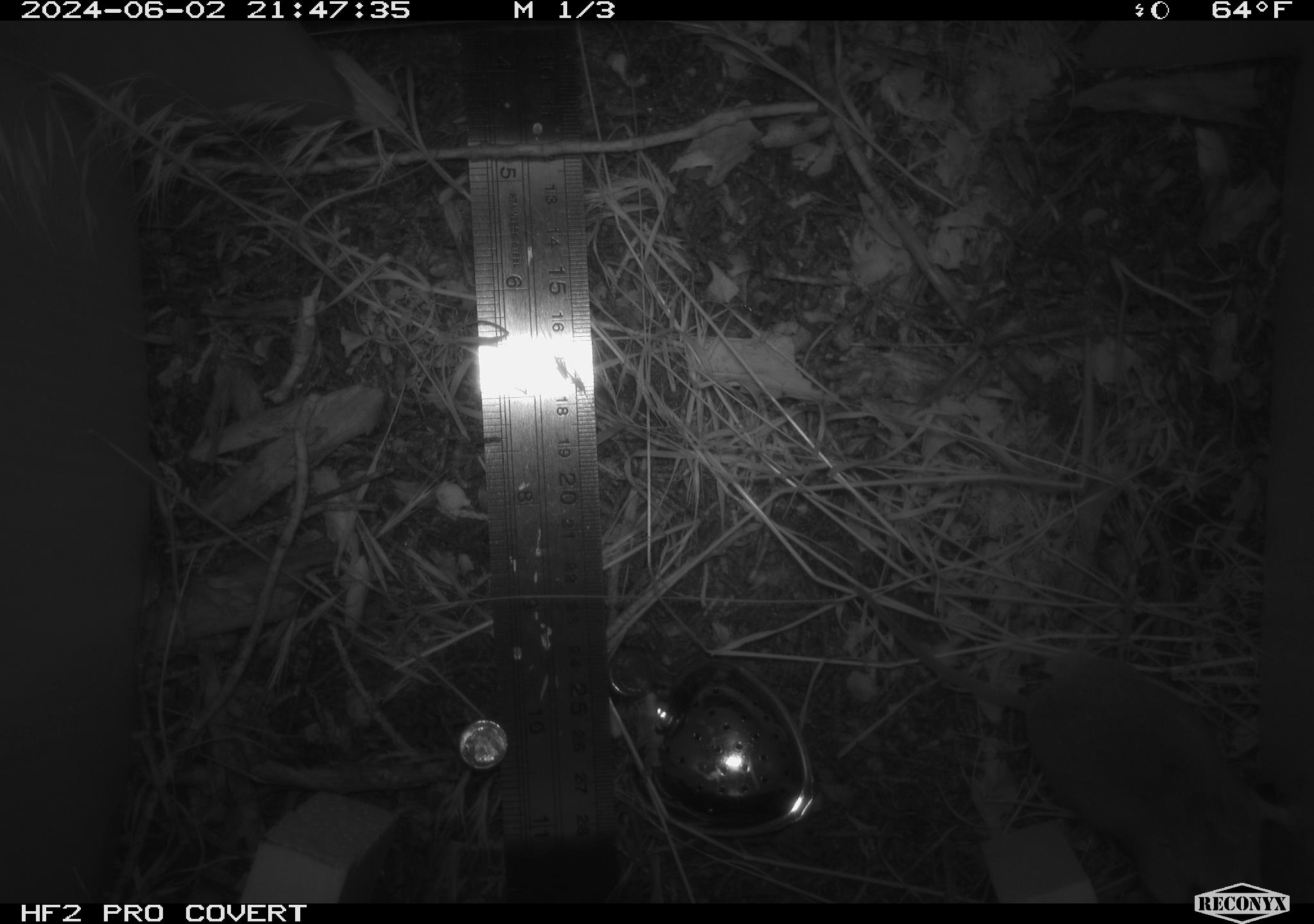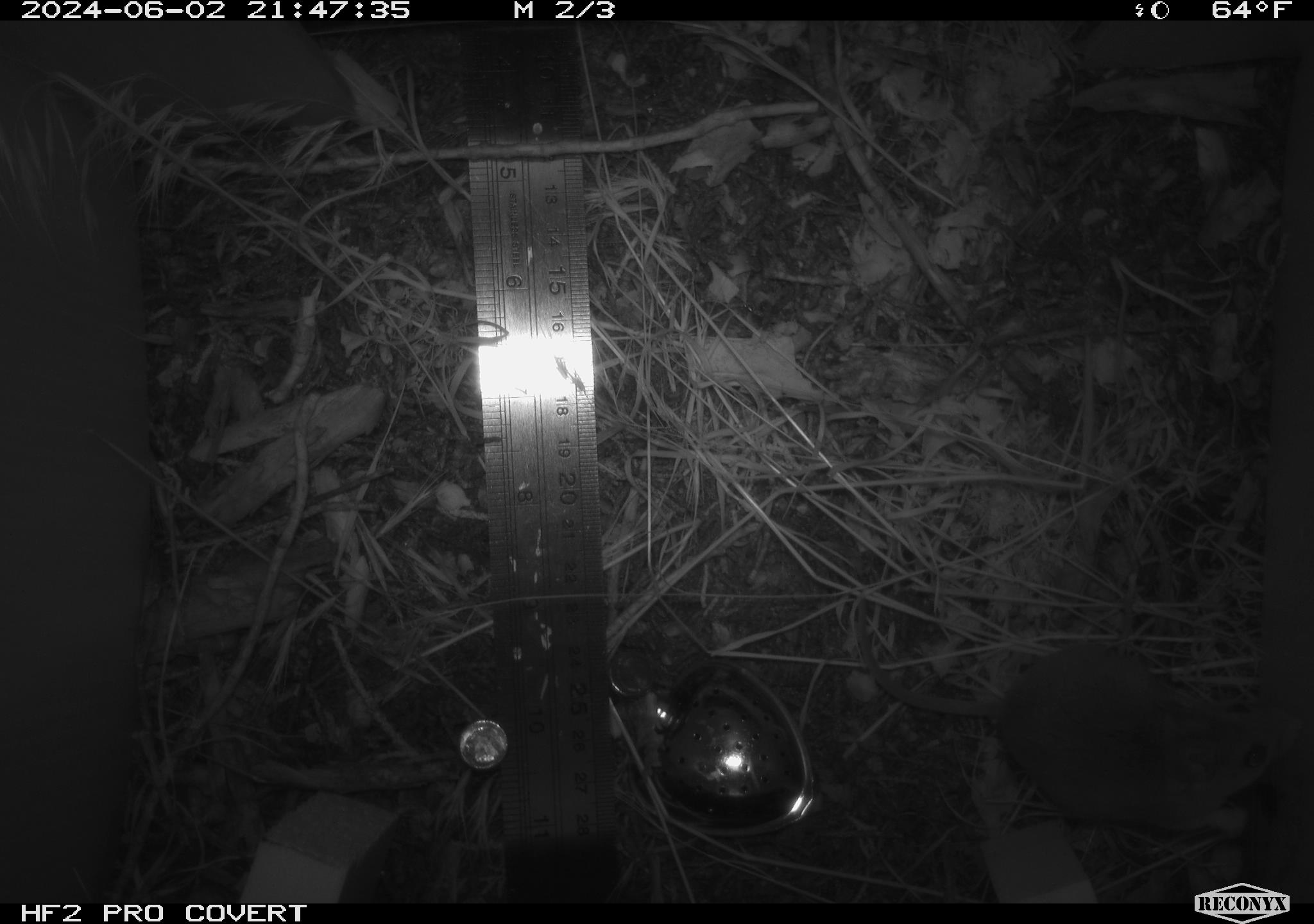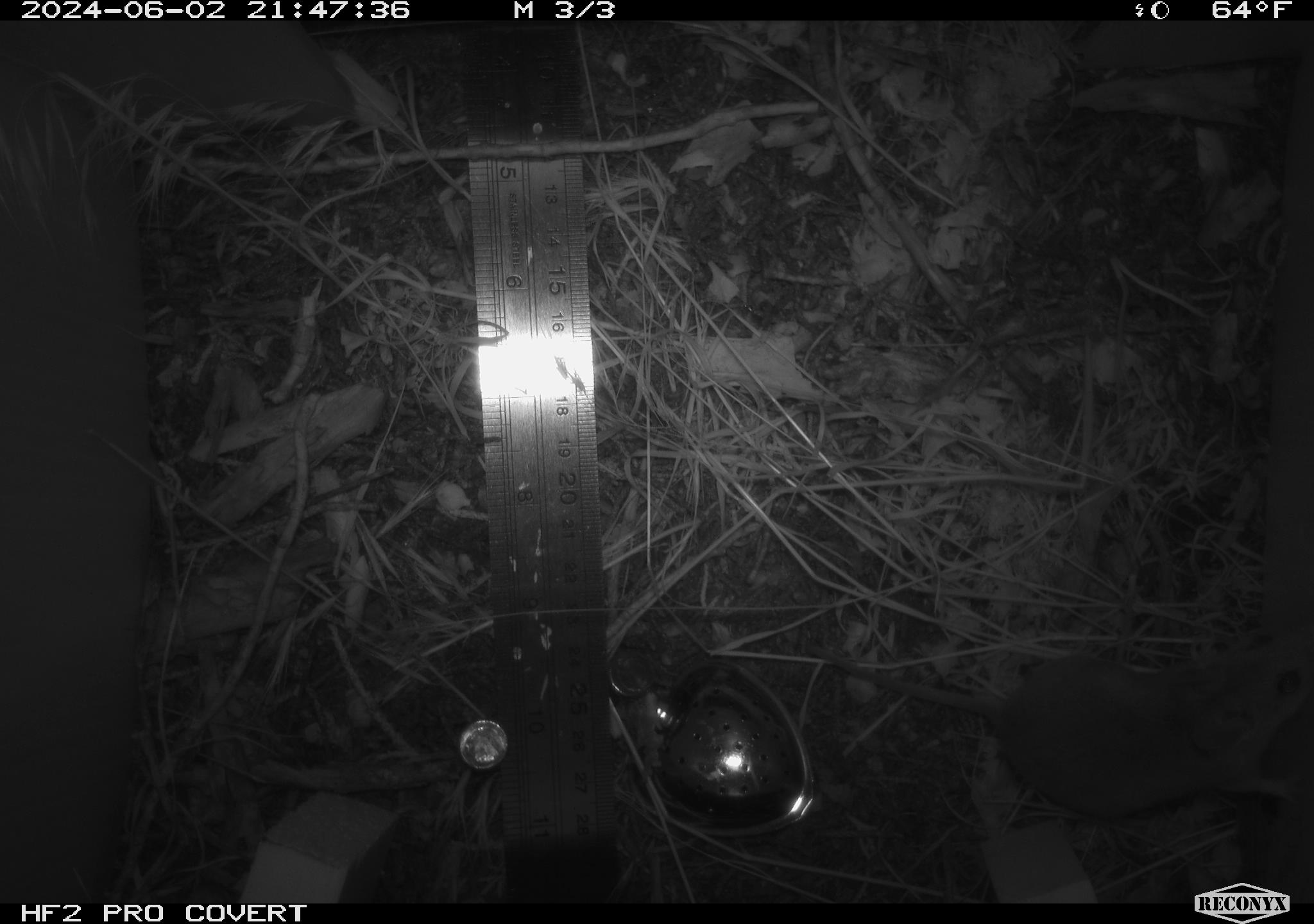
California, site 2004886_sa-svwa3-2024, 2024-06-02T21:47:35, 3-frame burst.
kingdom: Animalia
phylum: Chordata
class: Mammalia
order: Rodentia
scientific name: Rodentia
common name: mouse species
Mouse species (Rodentia).